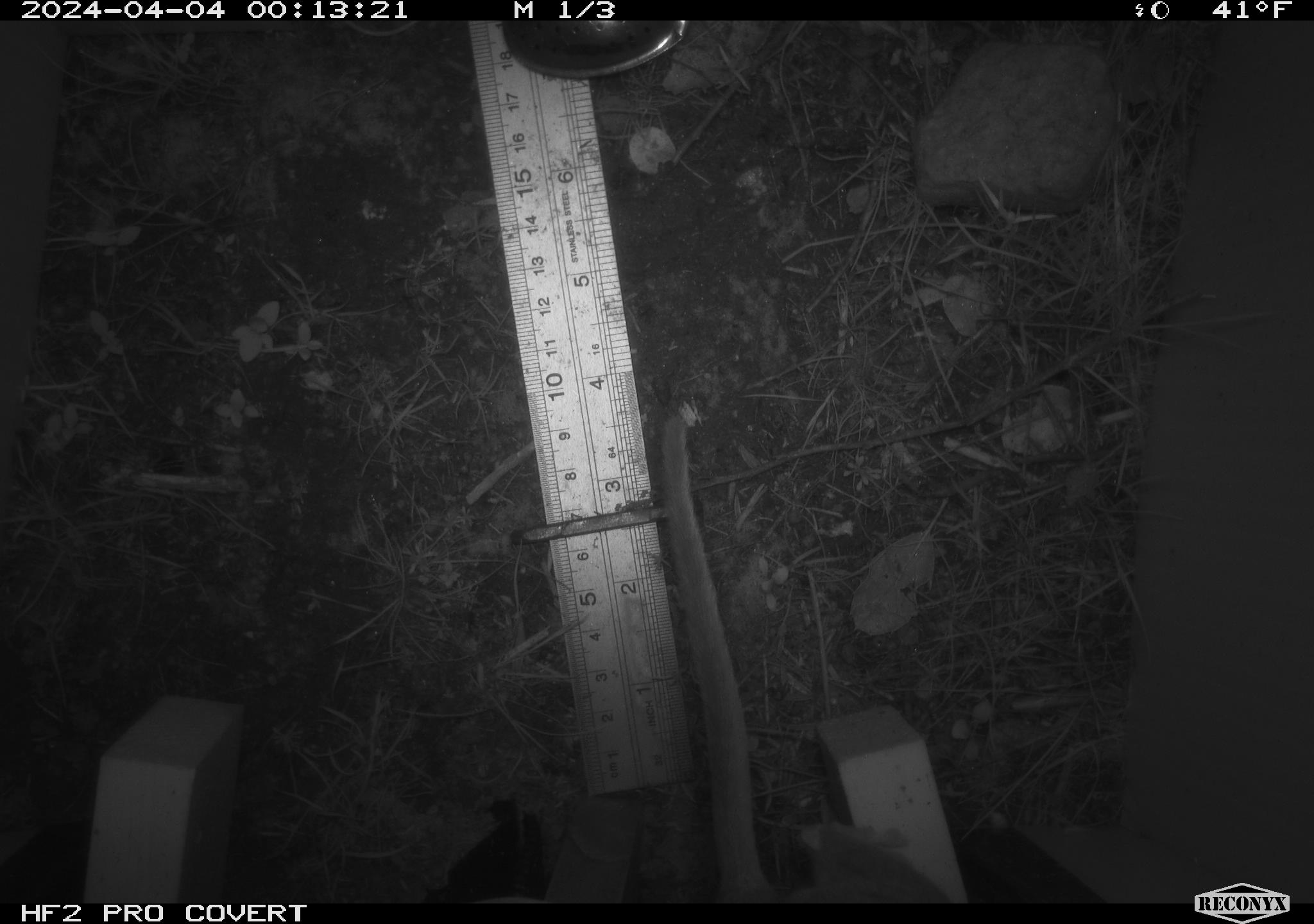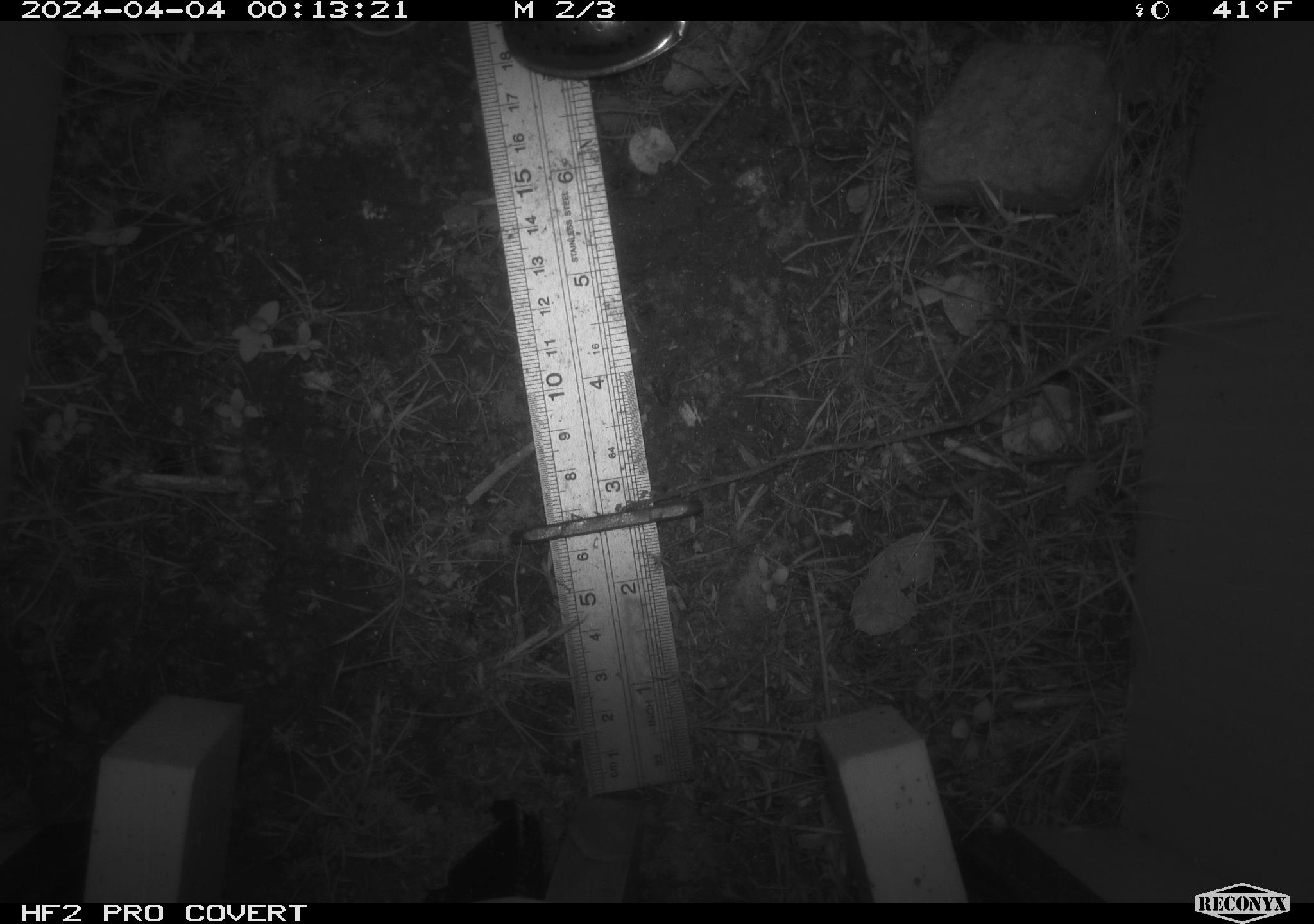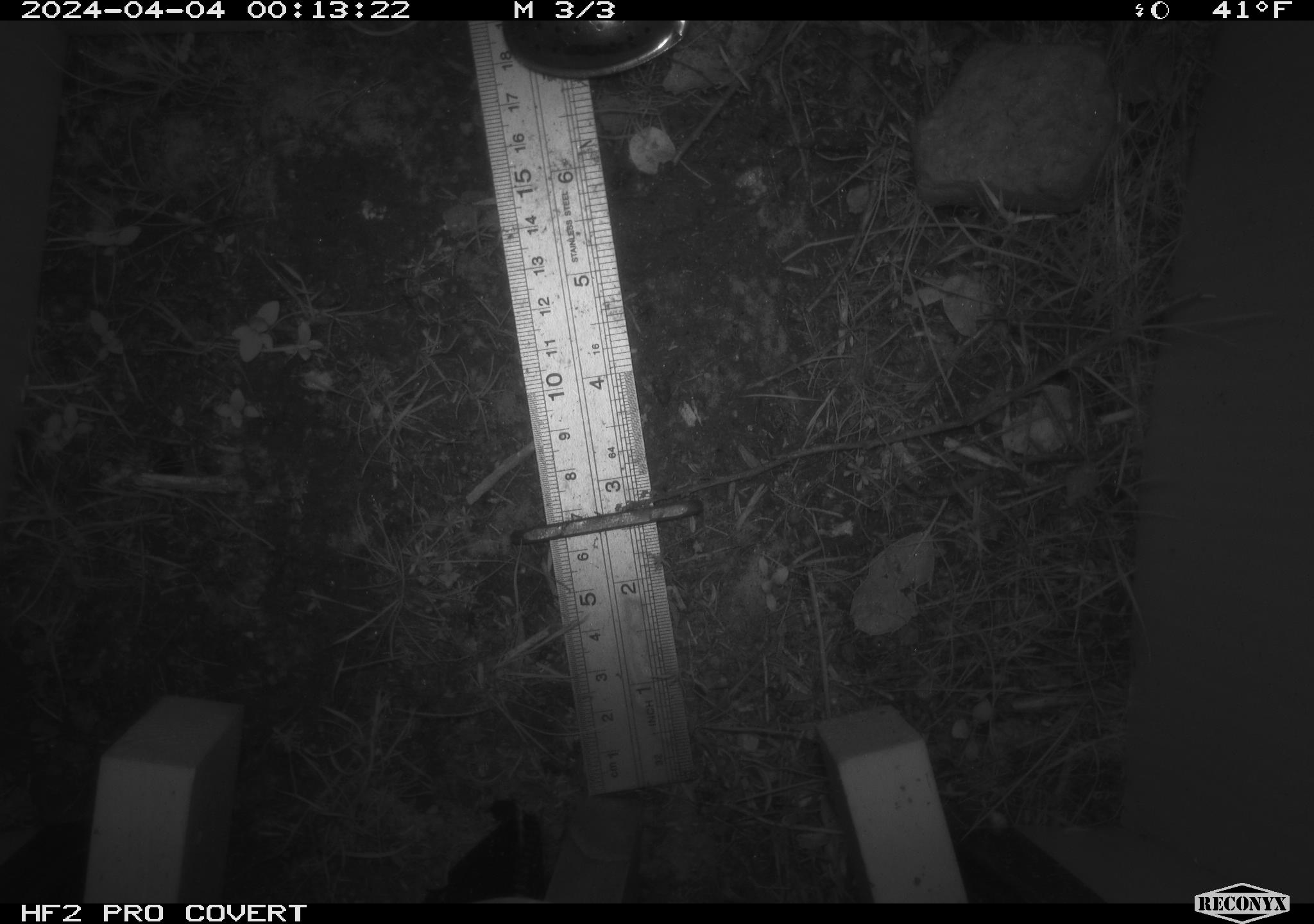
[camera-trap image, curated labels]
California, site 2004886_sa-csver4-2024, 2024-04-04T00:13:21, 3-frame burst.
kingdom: Animalia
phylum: Chordata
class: Mammalia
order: Rodentia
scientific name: Rodentia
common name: mouse species